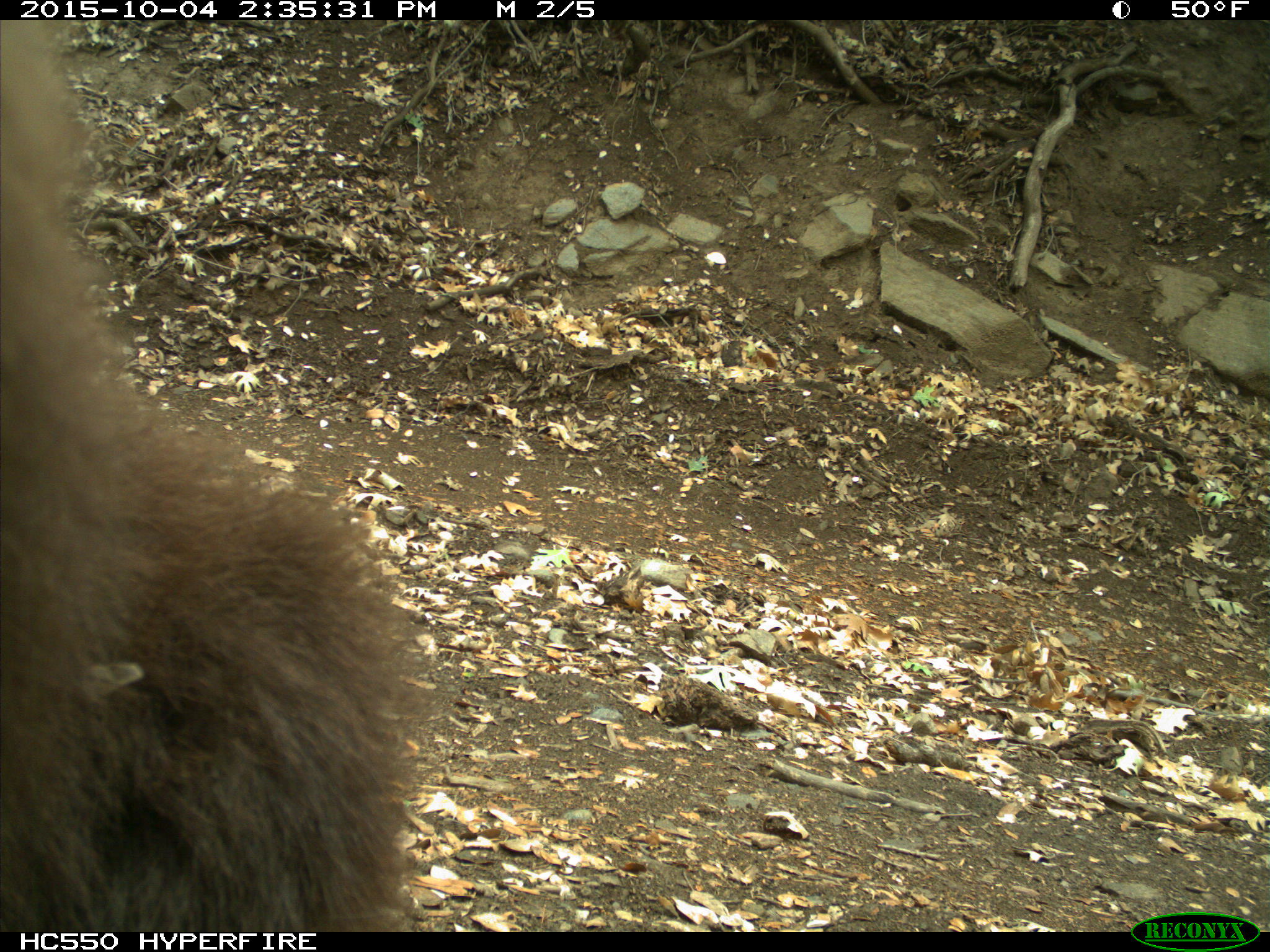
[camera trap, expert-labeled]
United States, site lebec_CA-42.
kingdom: Animalia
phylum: Chordata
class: Mammalia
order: Carnivora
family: Ursidae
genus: Ursus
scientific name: Ursus americanus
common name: american black bear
Ursus americanus (american black bear).